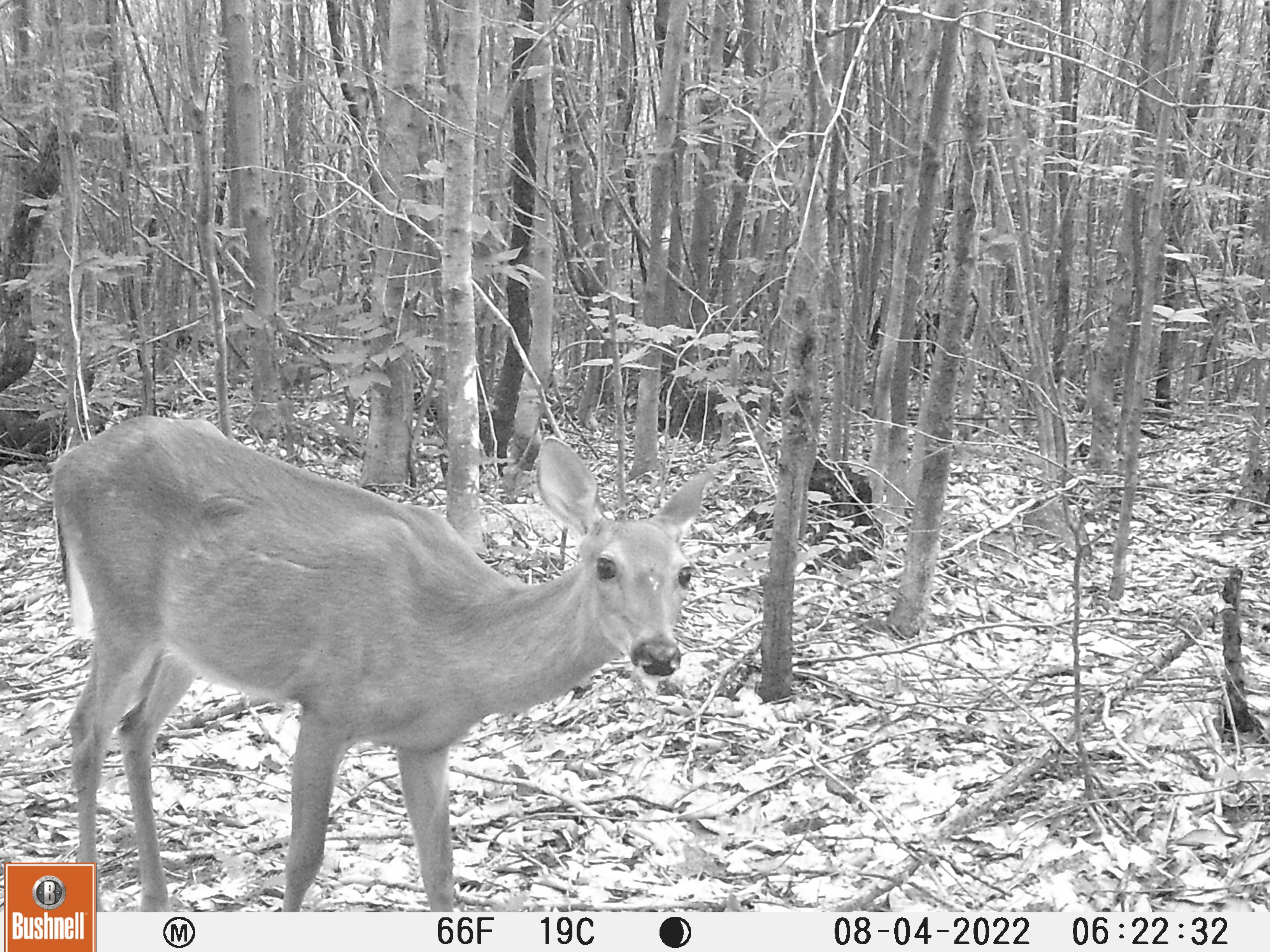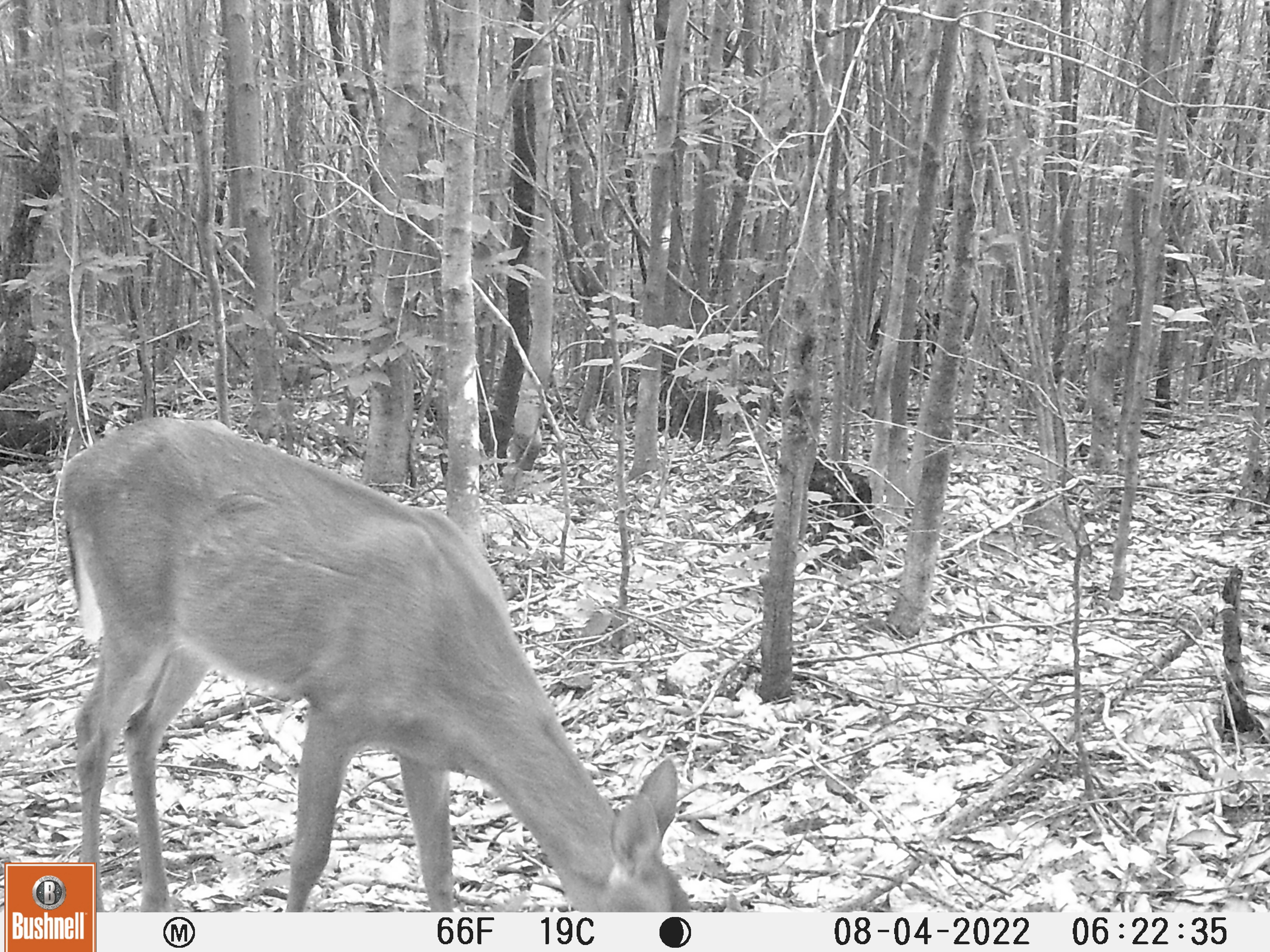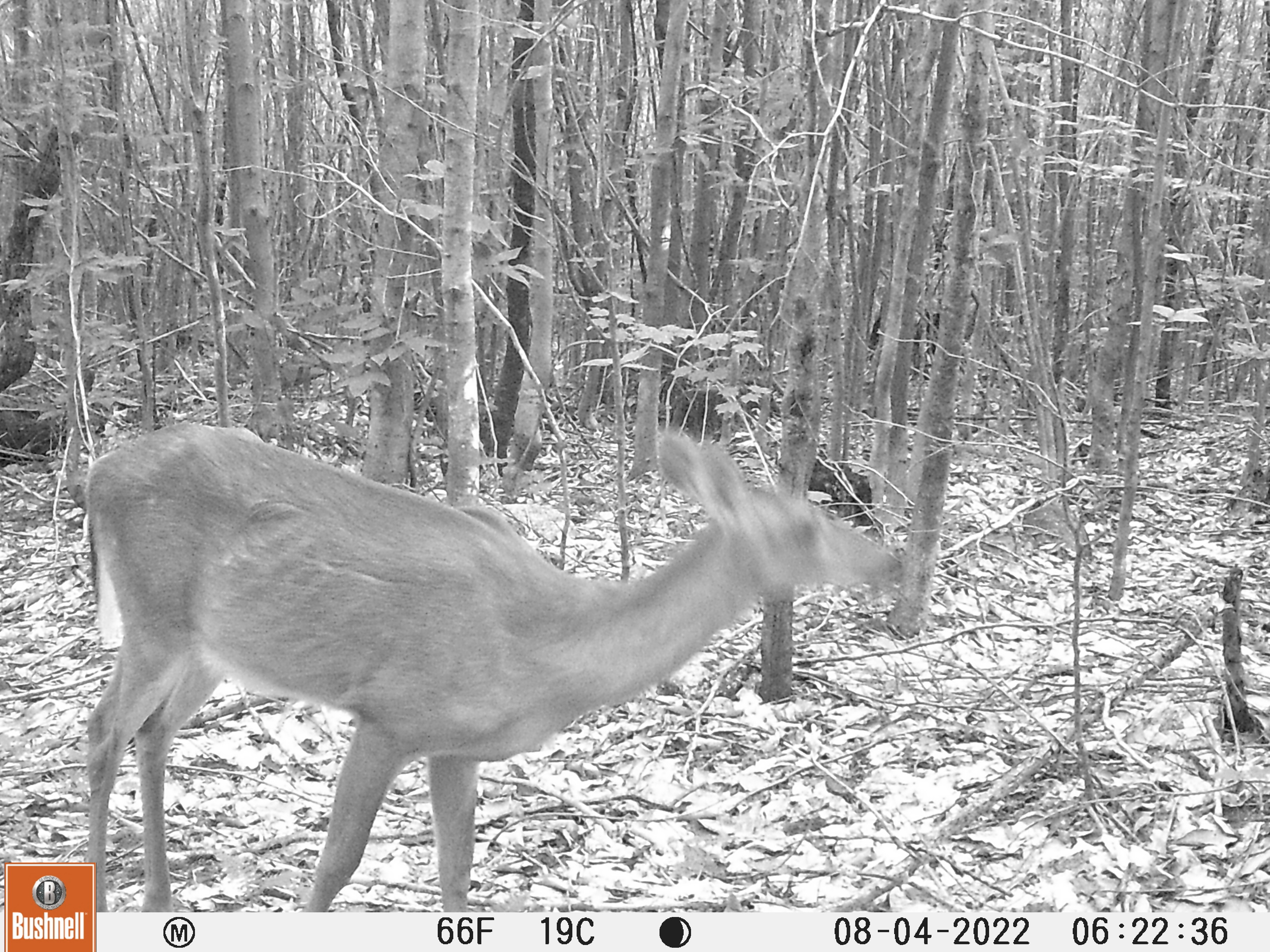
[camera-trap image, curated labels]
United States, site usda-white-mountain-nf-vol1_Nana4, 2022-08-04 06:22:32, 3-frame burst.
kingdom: Animalia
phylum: Chordata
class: Mammalia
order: Artiodactyla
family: Cervidae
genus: Odocoileus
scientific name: Odocoileus virginianus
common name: white-tailed deer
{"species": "white-tailed deer (Odocoileus virginianus)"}